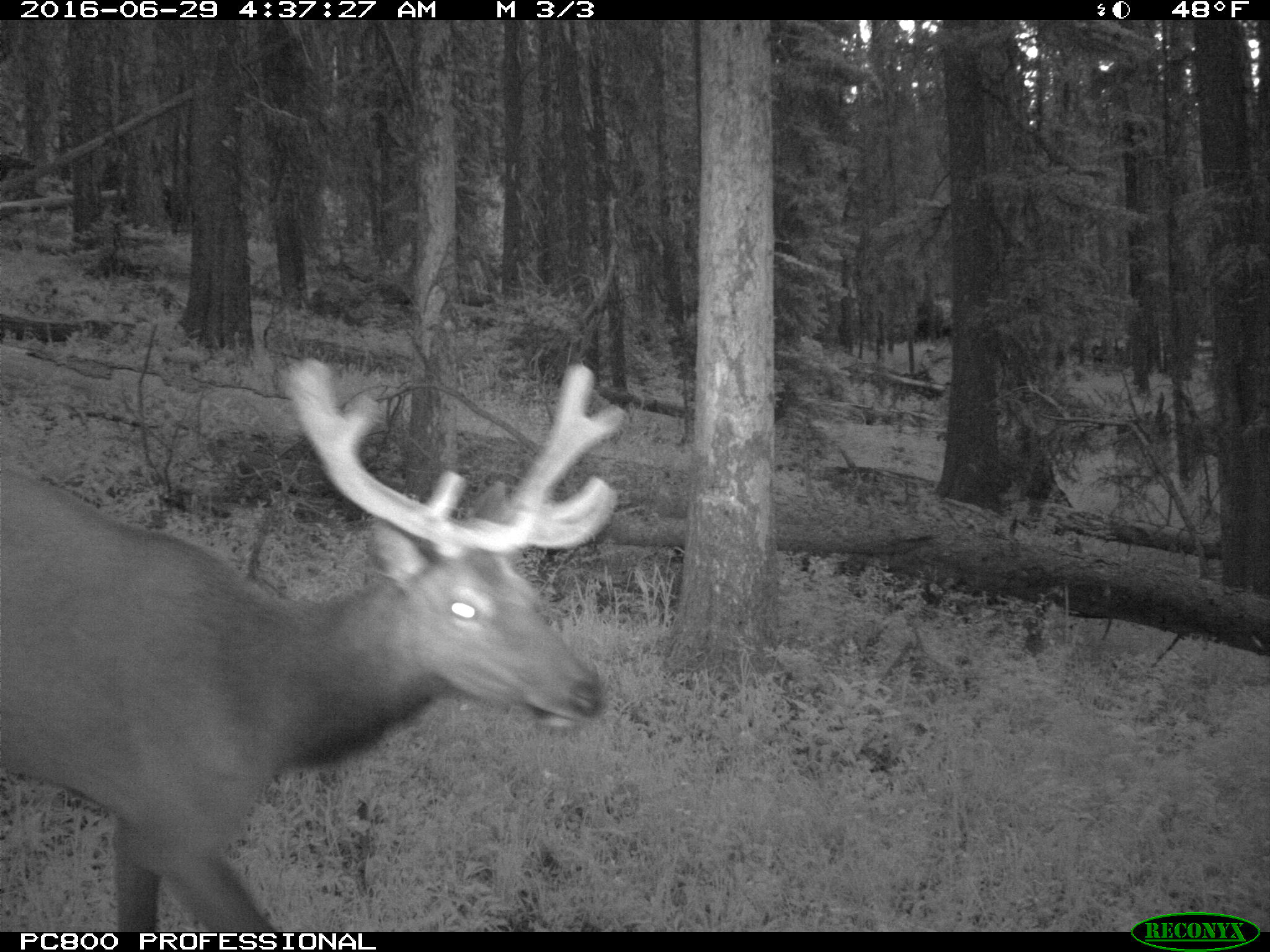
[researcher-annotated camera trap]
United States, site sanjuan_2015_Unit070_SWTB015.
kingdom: Animalia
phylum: Chordata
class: Mammalia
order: Artiodactyla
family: Cervidae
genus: Cervus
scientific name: Cervus elaphus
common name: red deer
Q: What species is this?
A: Cervus elaphus (red deer).